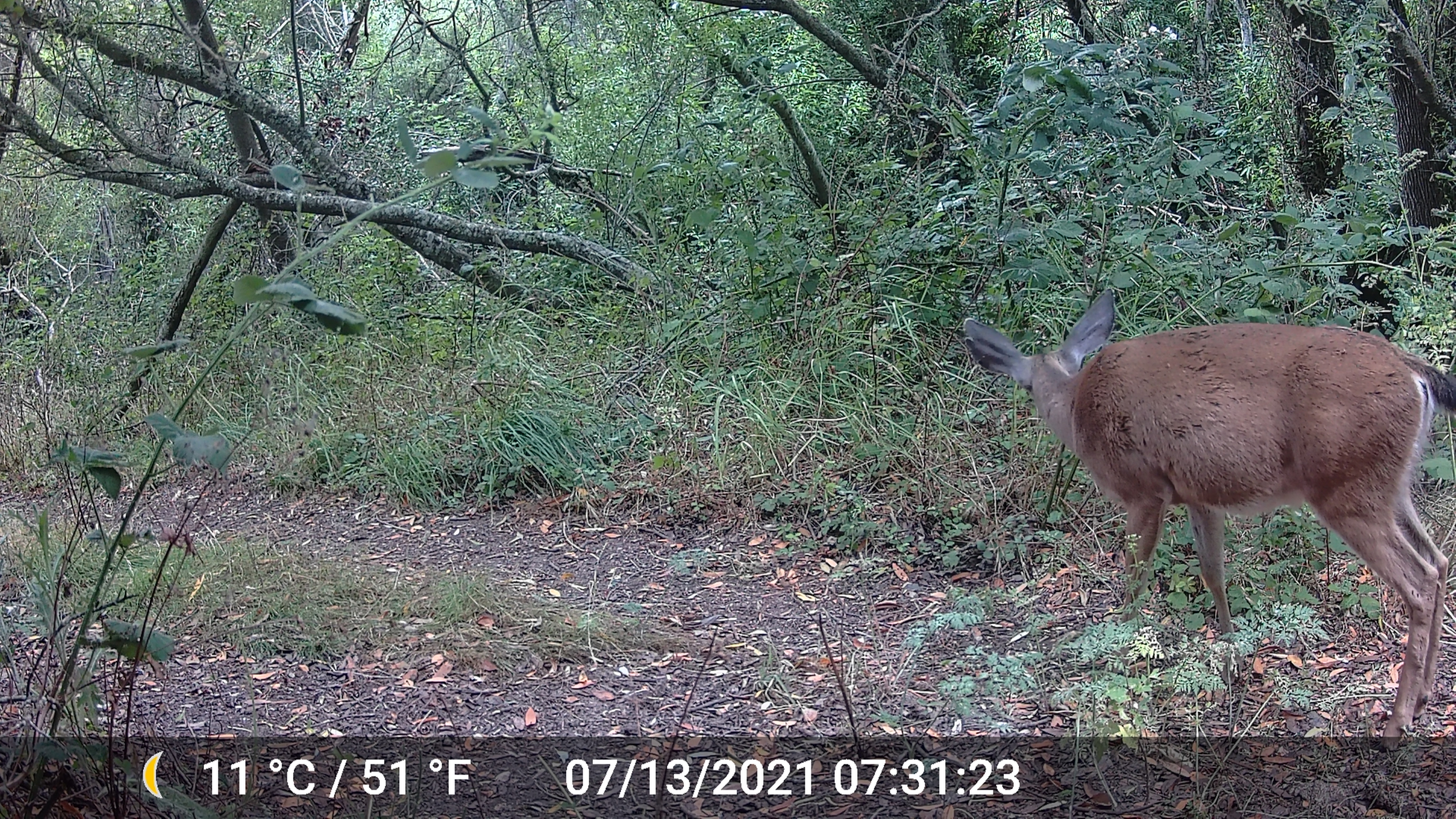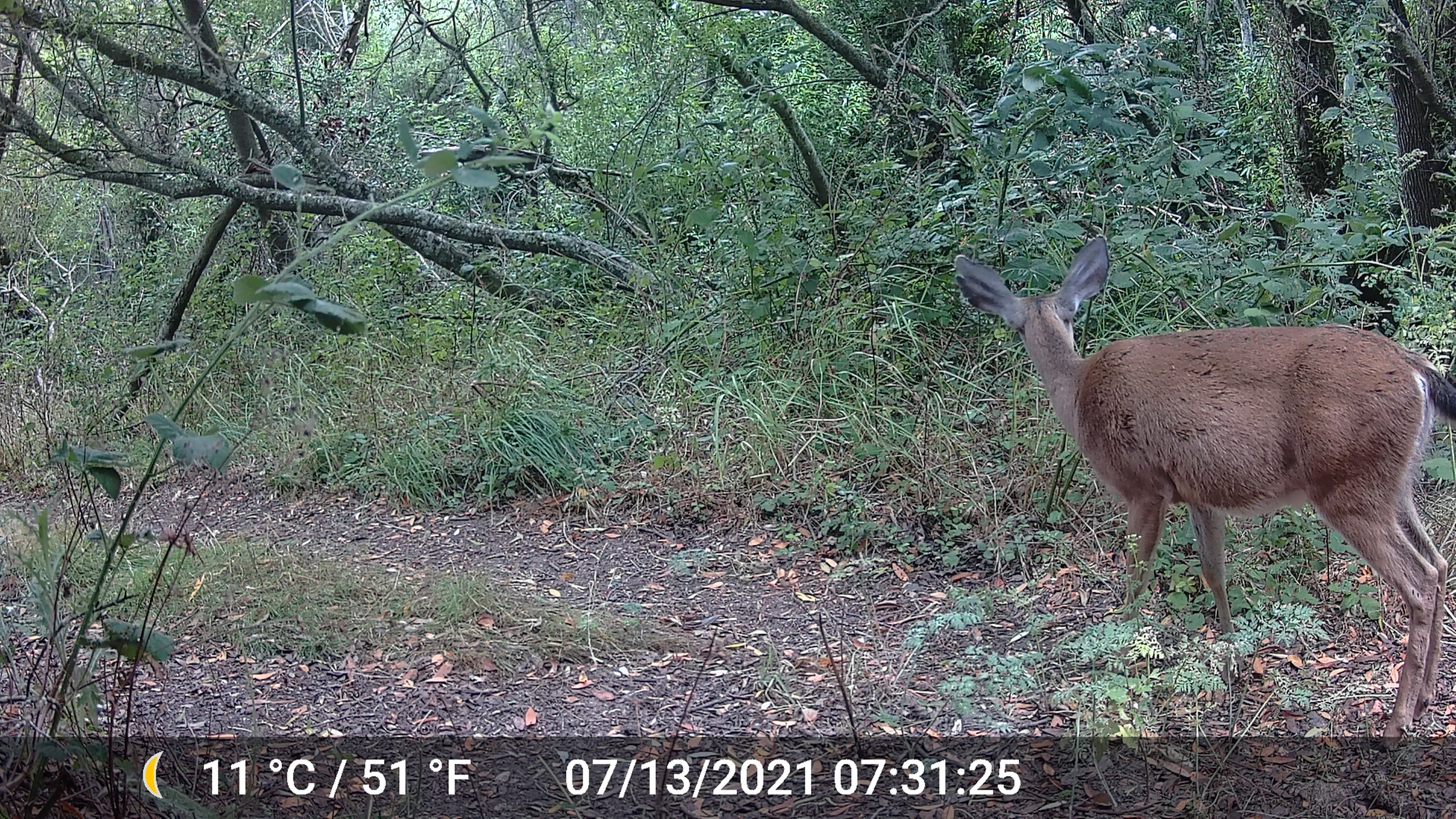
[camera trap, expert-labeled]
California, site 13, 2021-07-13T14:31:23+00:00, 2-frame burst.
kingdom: Animalia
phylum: Chordata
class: Mammalia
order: Artiodactyla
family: Cervidae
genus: Odocoileus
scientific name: Odocoileus hemionus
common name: mule deer